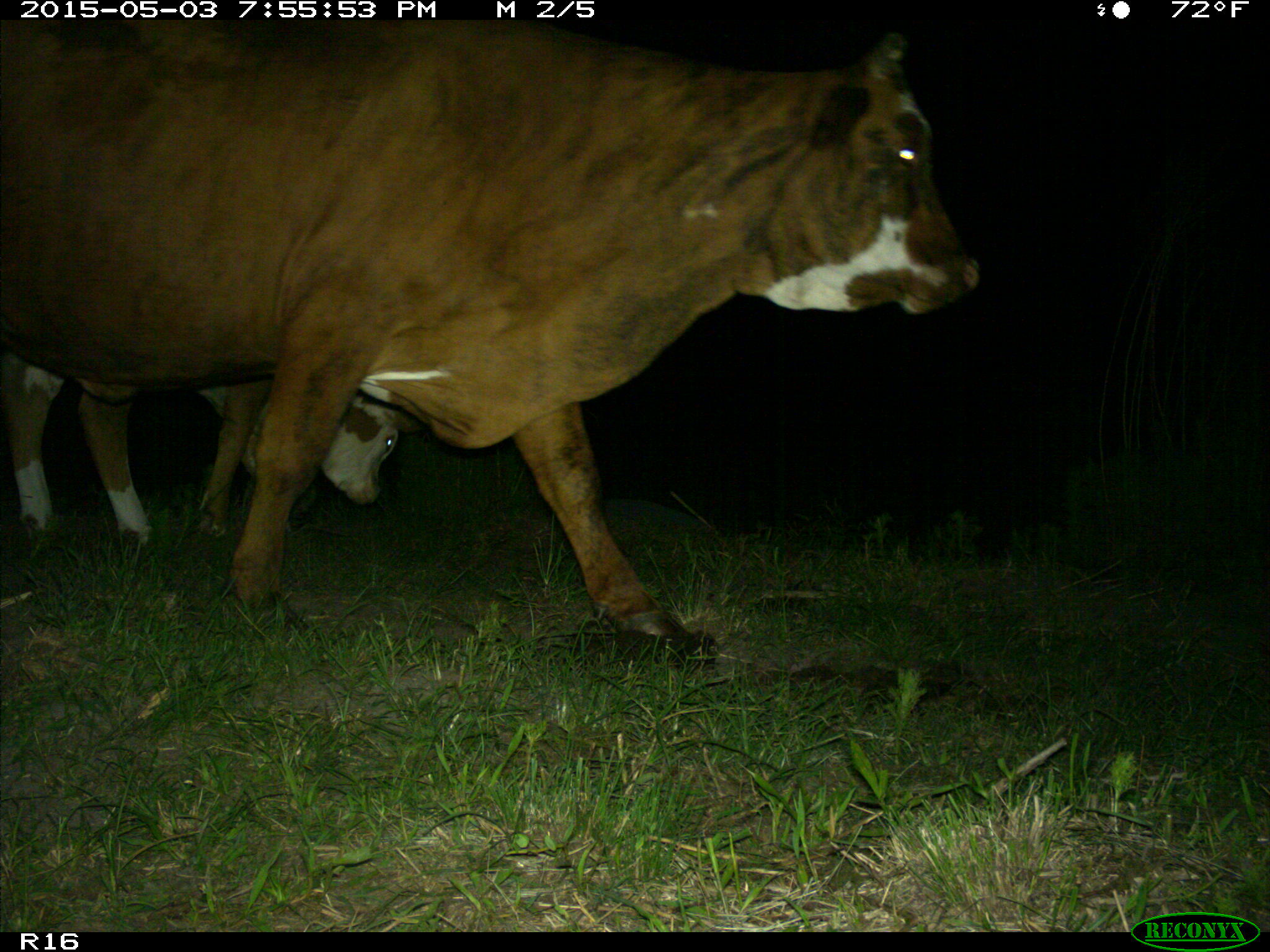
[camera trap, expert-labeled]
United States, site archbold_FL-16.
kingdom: Animalia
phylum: Chordata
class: Mammalia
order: Artiodactyla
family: Bovidae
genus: Bos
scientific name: Bos taurus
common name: domestic cow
Bos taurus (domestic cow).